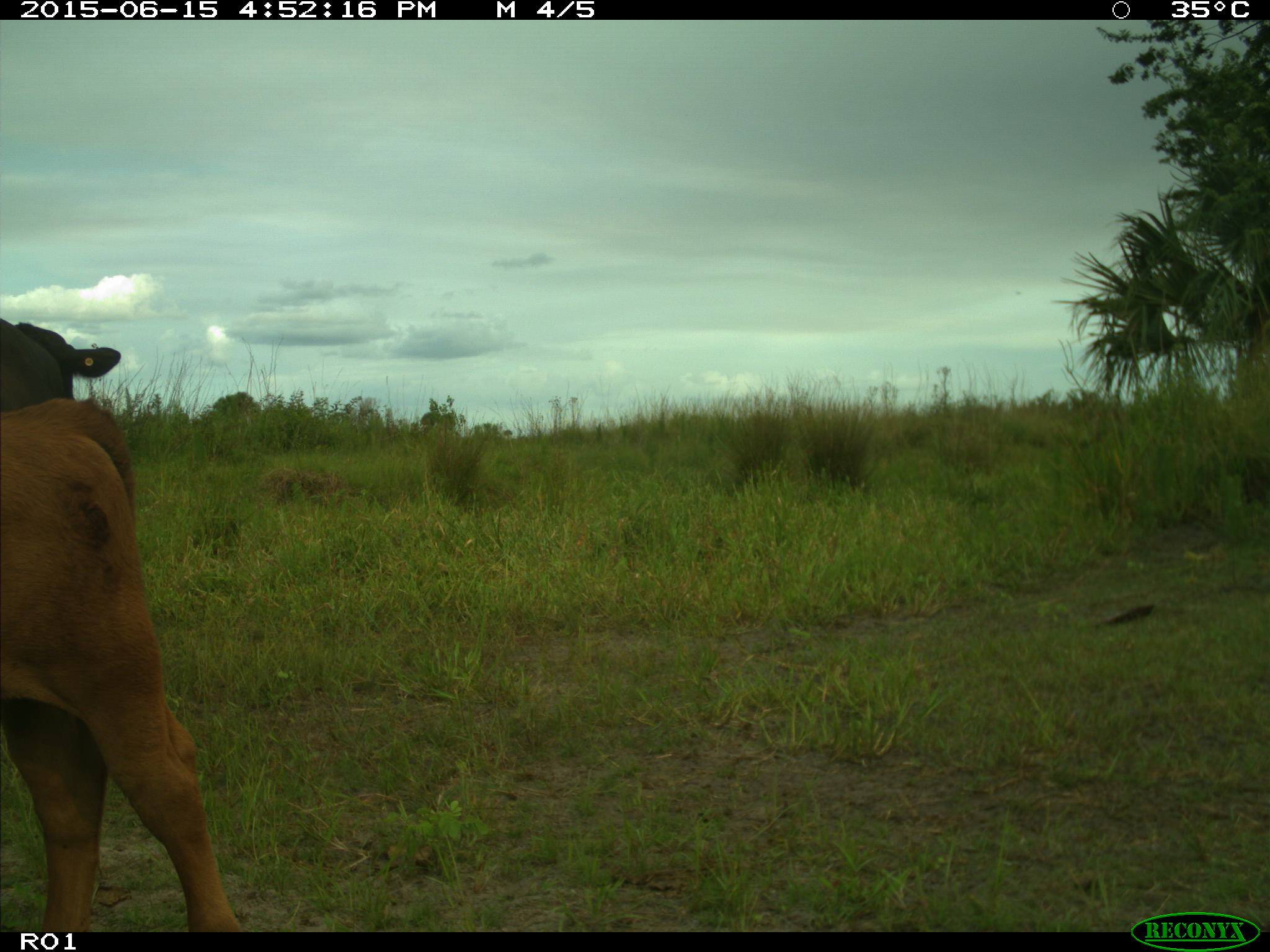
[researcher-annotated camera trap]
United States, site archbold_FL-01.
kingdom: Animalia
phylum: Chordata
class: Mammalia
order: Artiodactyla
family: Bovidae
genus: Bos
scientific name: Bos taurus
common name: domestic cow